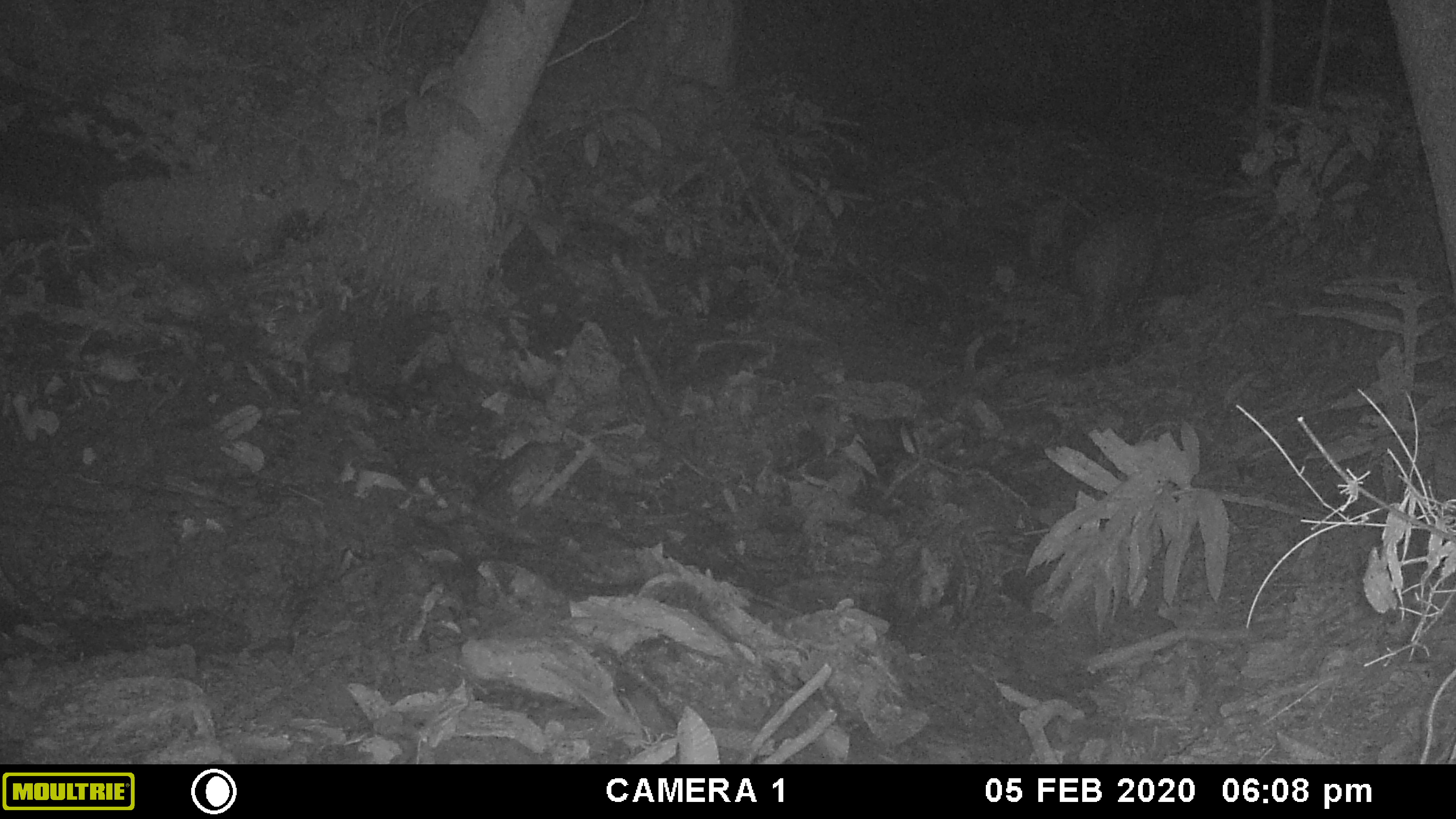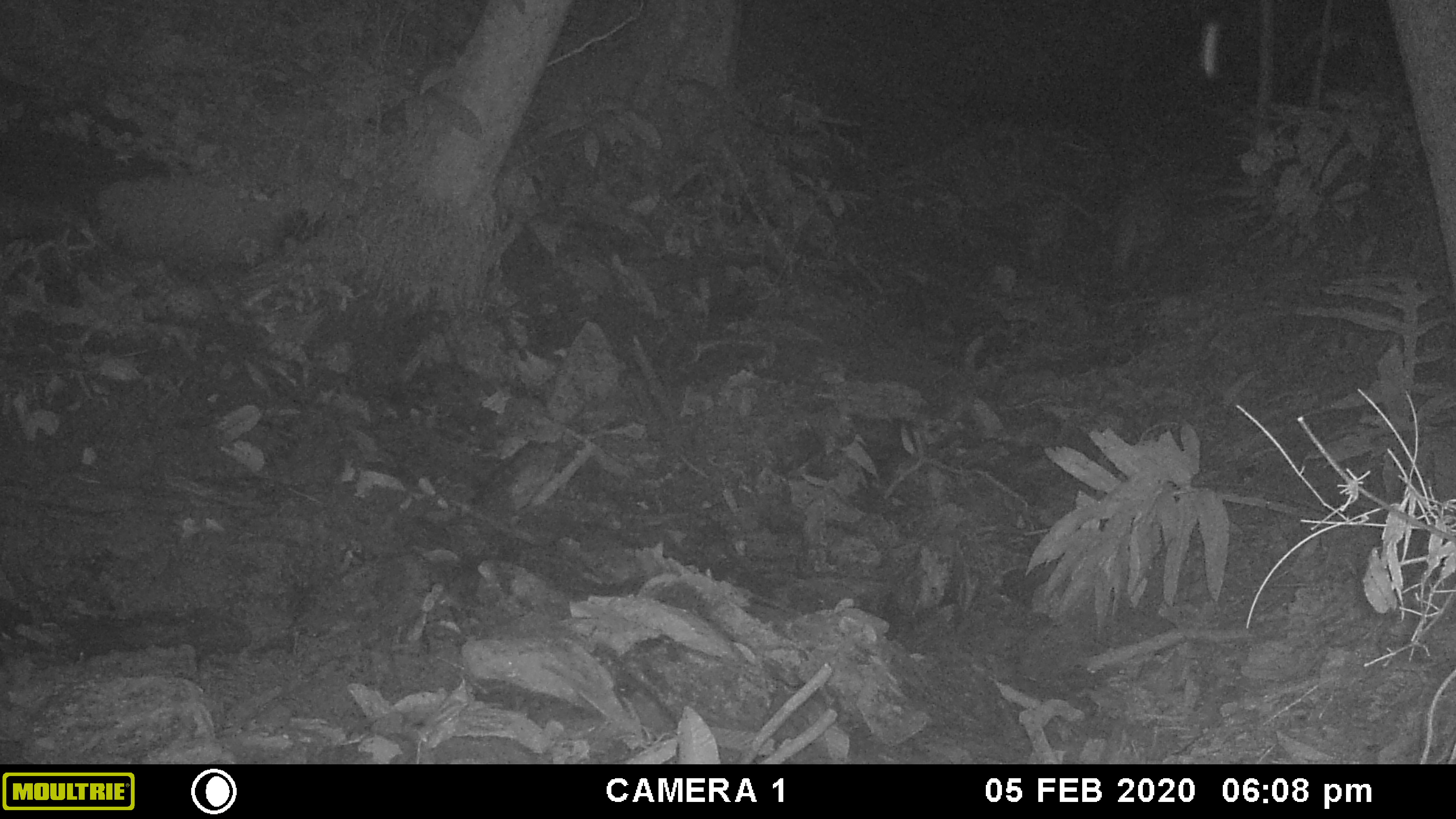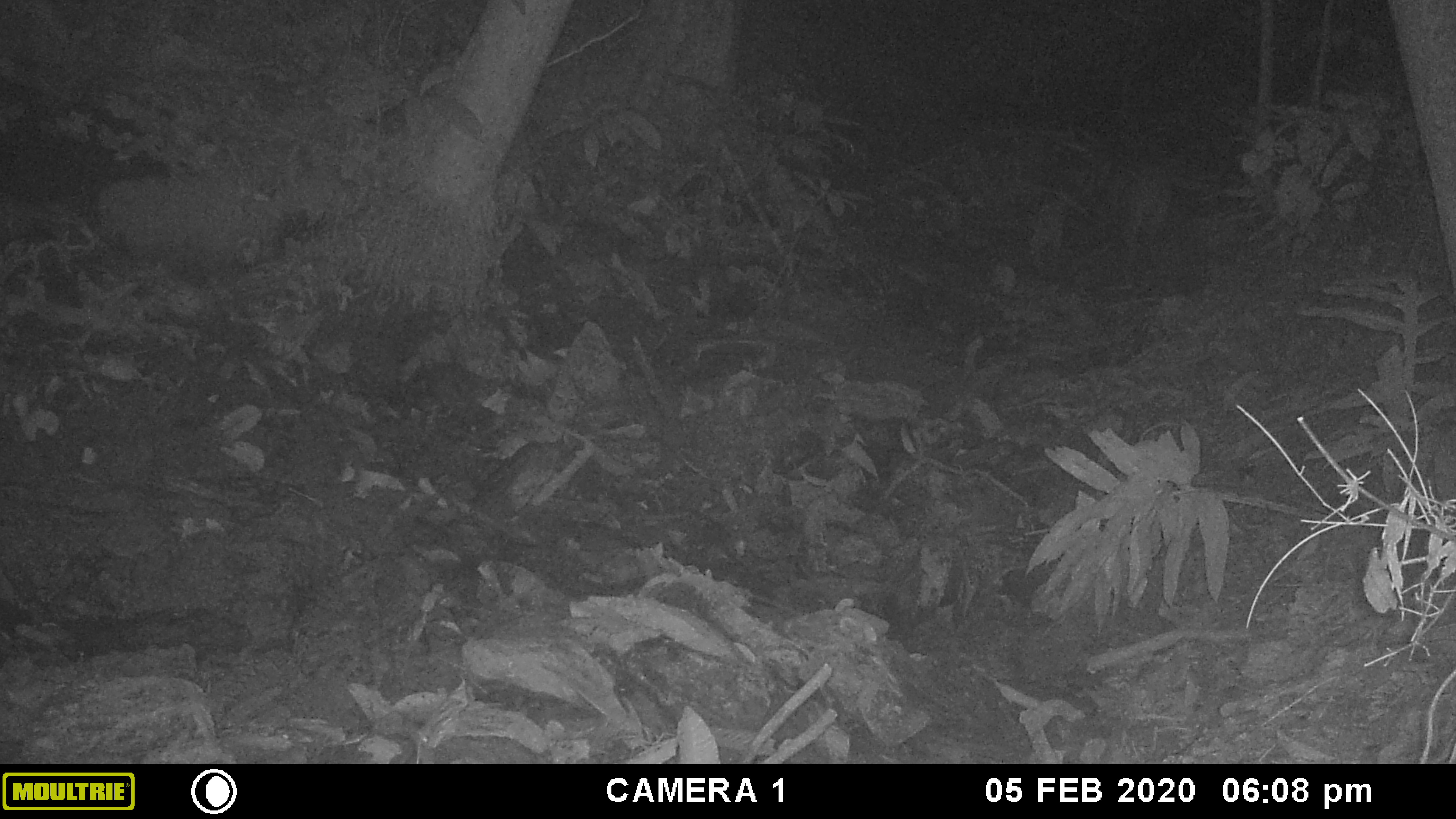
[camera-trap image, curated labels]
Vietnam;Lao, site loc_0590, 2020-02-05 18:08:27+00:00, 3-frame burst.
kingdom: Animalia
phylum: Chordata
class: Mammalia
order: Artiodactyla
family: Suidae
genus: Sus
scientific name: Sus scrofa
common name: eurasian wild pig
Eurasian wild pig (Sus scrofa). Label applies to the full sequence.